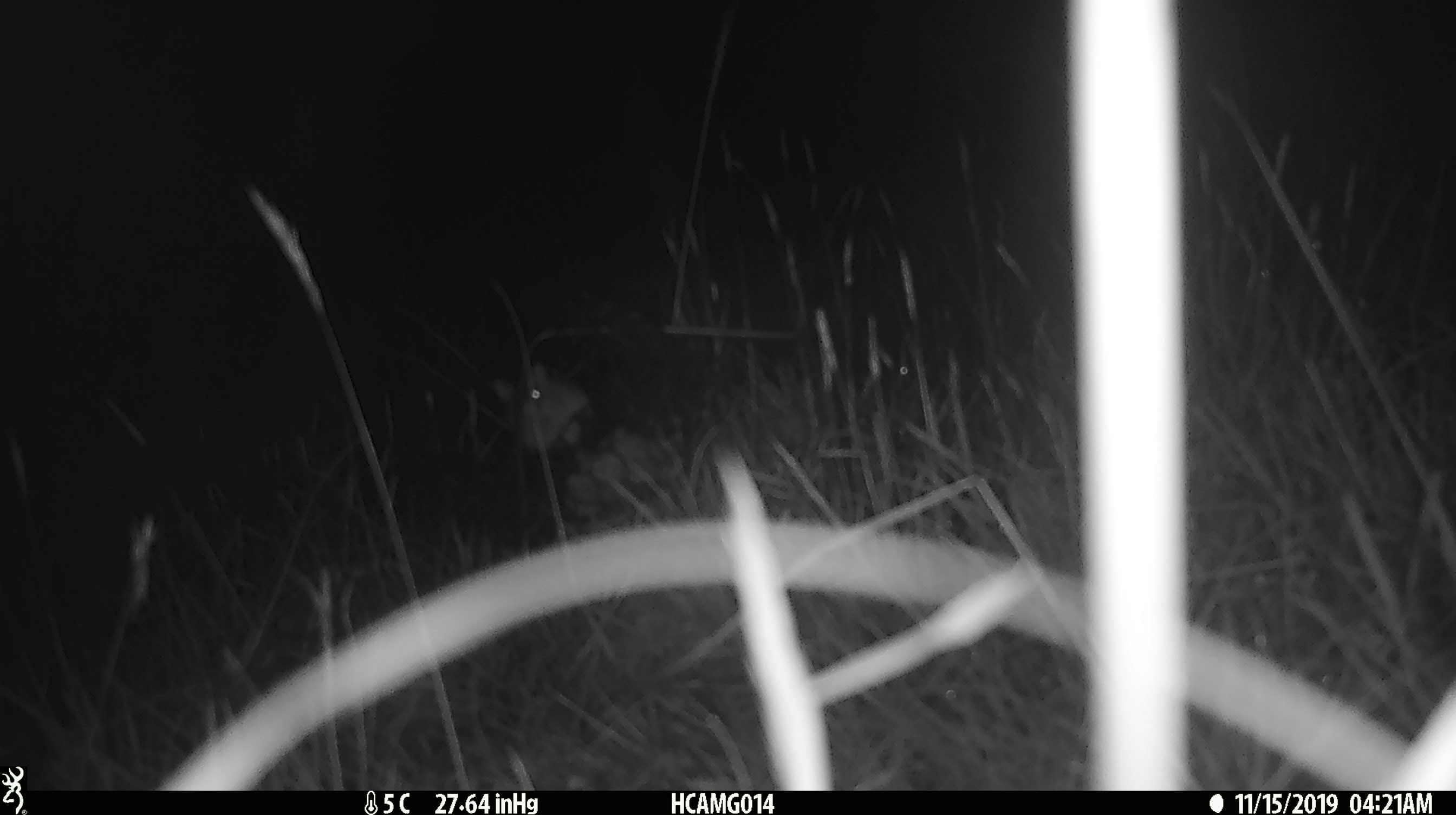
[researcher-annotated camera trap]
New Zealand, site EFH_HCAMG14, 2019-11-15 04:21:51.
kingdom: Animalia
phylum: Chordata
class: Mammalia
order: Rodentia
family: Muridae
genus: Mus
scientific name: Mus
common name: mouse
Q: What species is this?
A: Mouse (Mus).